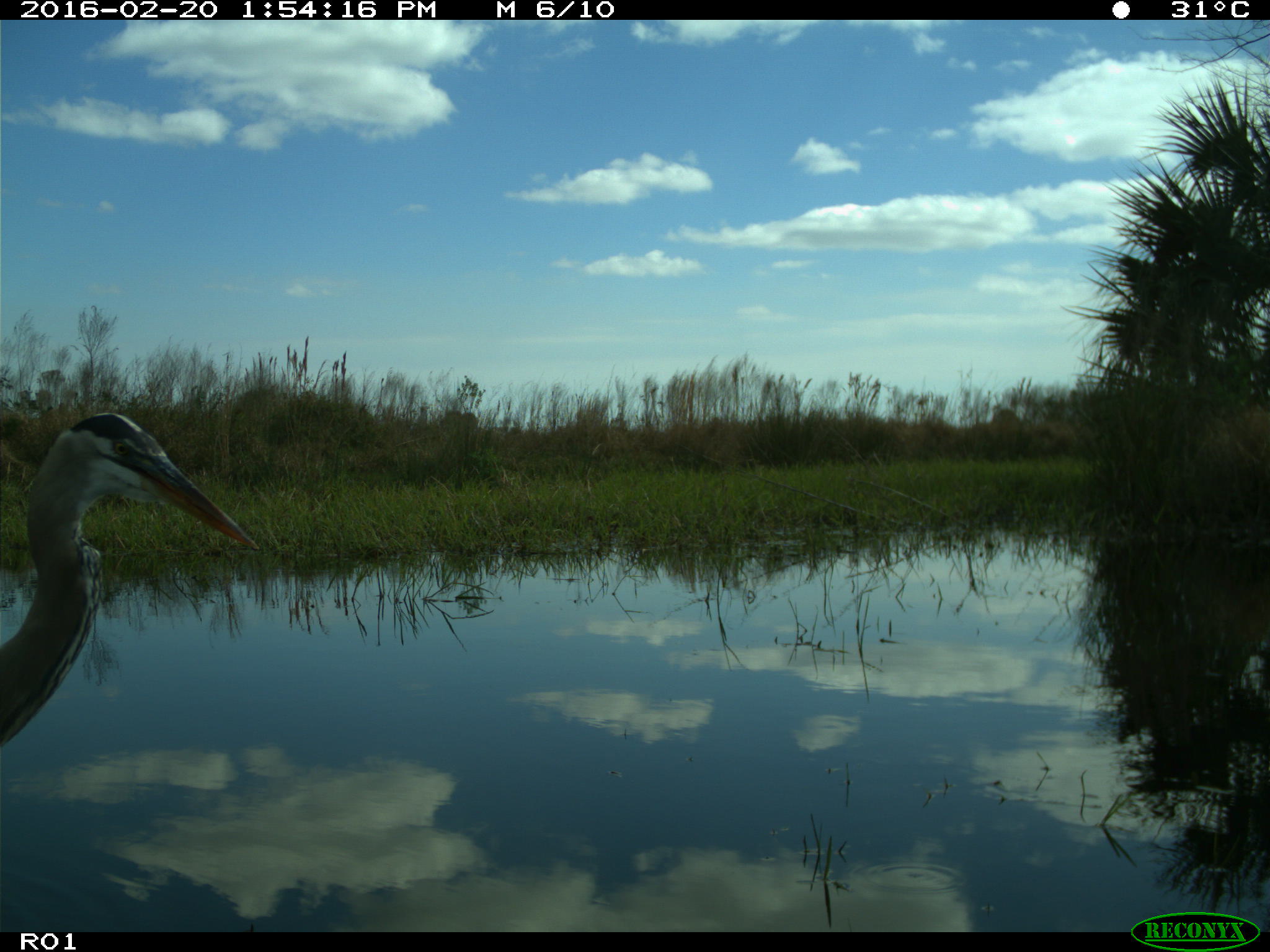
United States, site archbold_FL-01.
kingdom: Animalia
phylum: Chordata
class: Aves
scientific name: Aves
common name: birds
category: unidentified bird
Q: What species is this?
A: Unidentified bird (birds) (Aves).